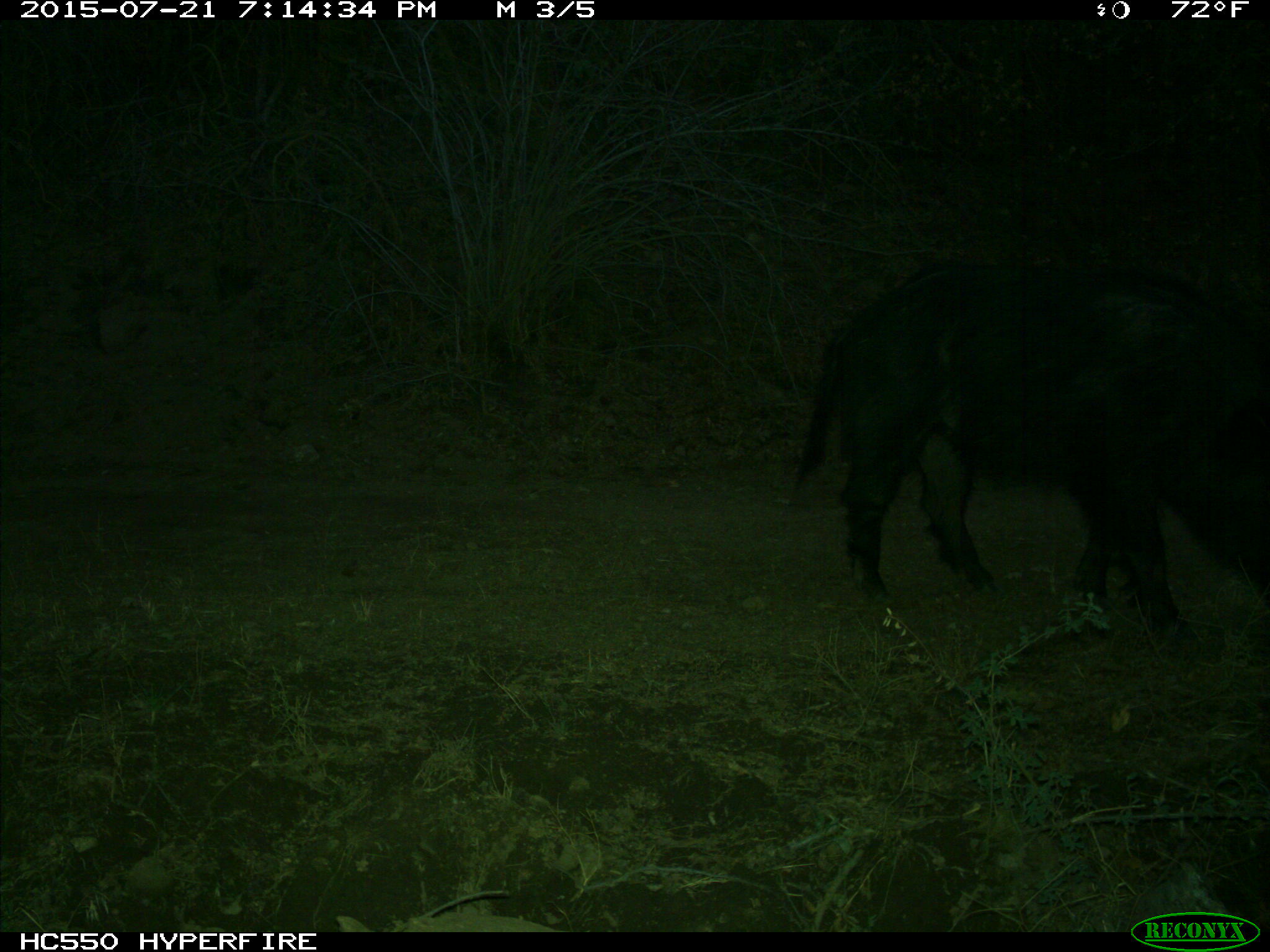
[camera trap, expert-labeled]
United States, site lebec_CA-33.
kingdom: Animalia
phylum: Chordata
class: Mammalia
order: Artiodactyla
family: Suidae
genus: Sus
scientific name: Sus scrofa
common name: wild boar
Sus scrofa (wild boar).